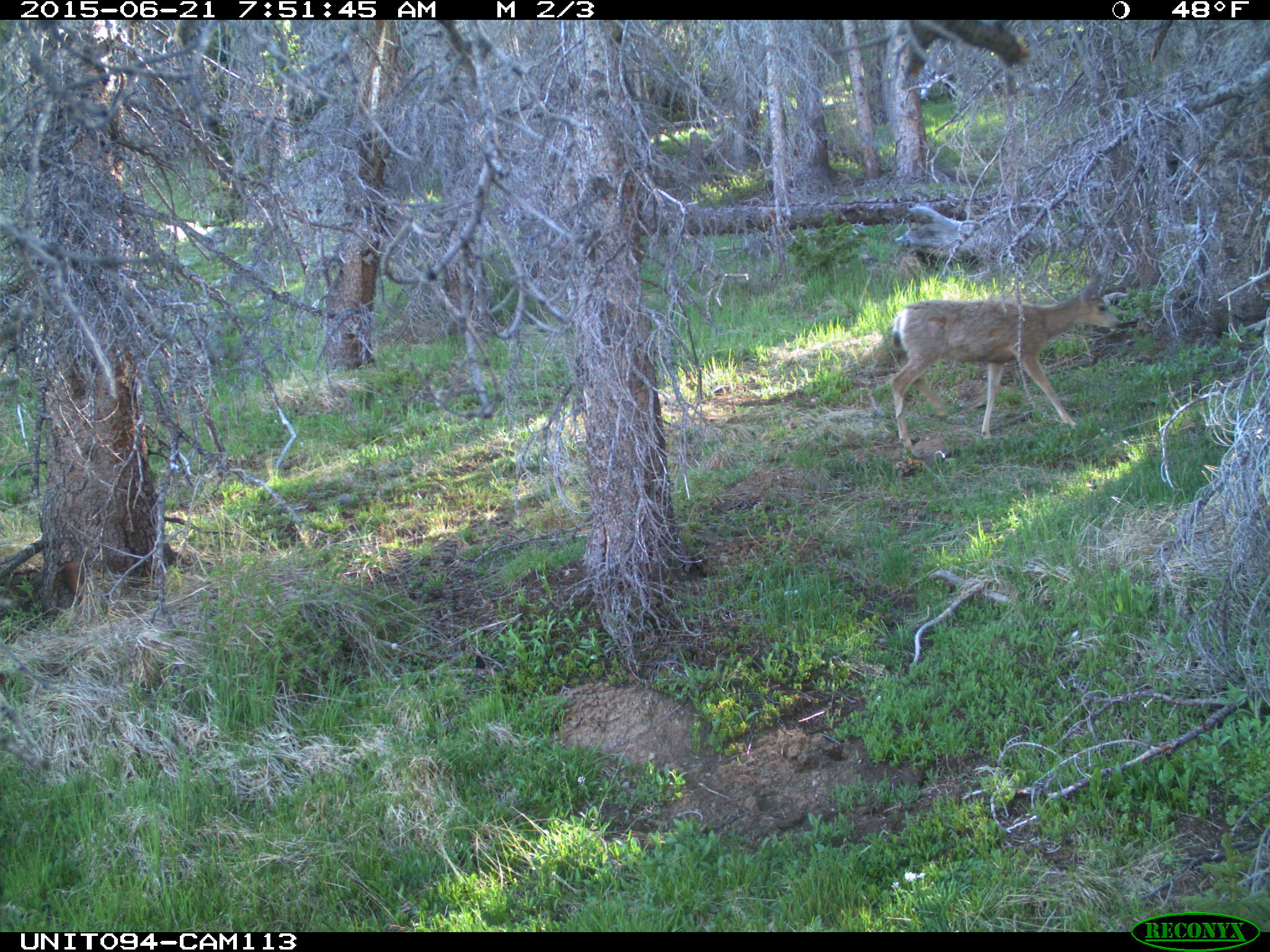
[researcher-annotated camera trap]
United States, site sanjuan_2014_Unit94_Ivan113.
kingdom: Animalia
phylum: Chordata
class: Mammalia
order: Artiodactyla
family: Cervidae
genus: Odocoileus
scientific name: Odocoileus hemionus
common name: mule deer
Odocoileus hemionus (mule deer).